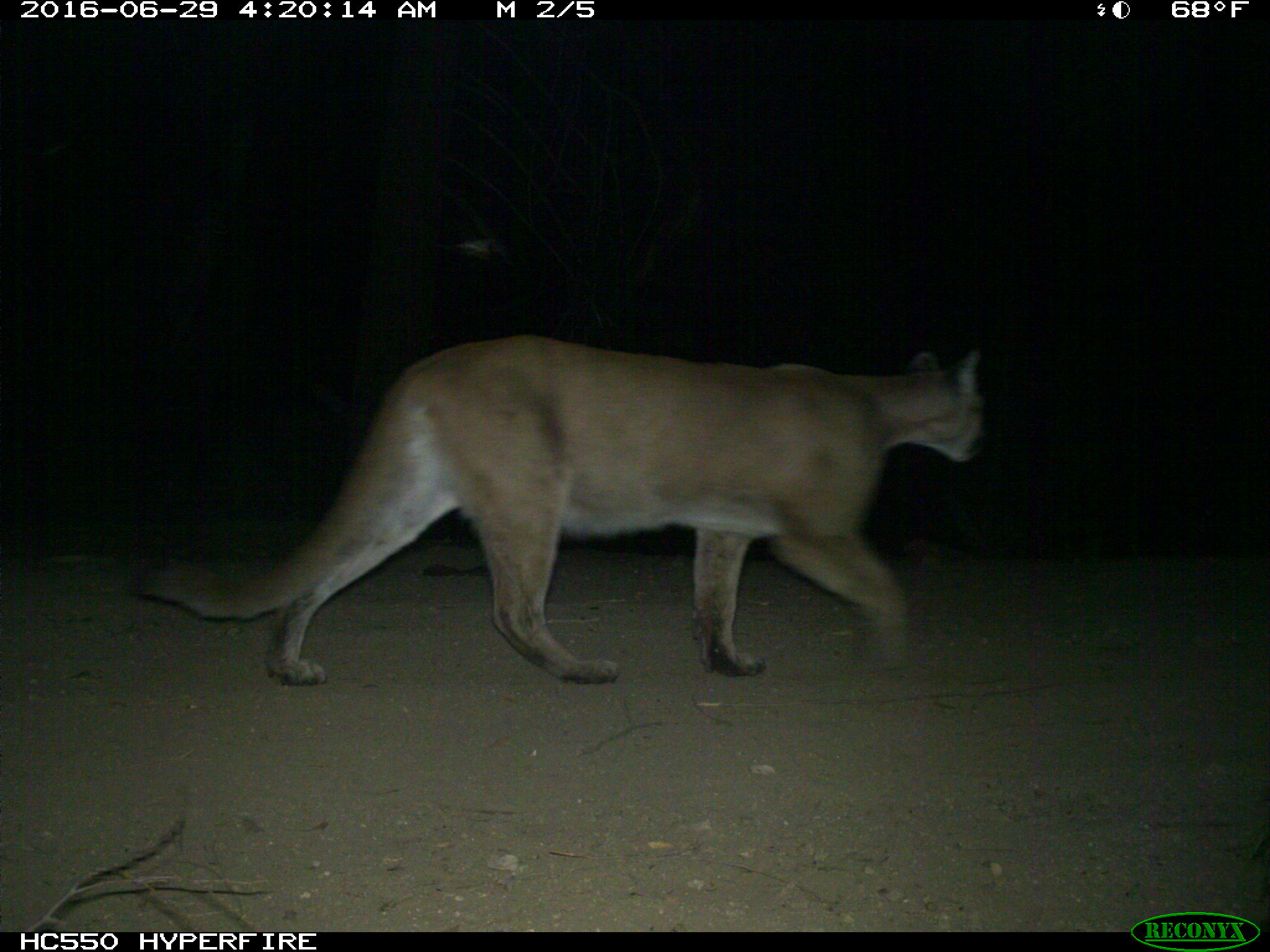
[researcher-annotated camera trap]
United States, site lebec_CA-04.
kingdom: Animalia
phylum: Chordata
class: Mammalia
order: Carnivora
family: Felidae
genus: Puma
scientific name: Puma concolor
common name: mountain lion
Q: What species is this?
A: Puma concolor (mountain lion).